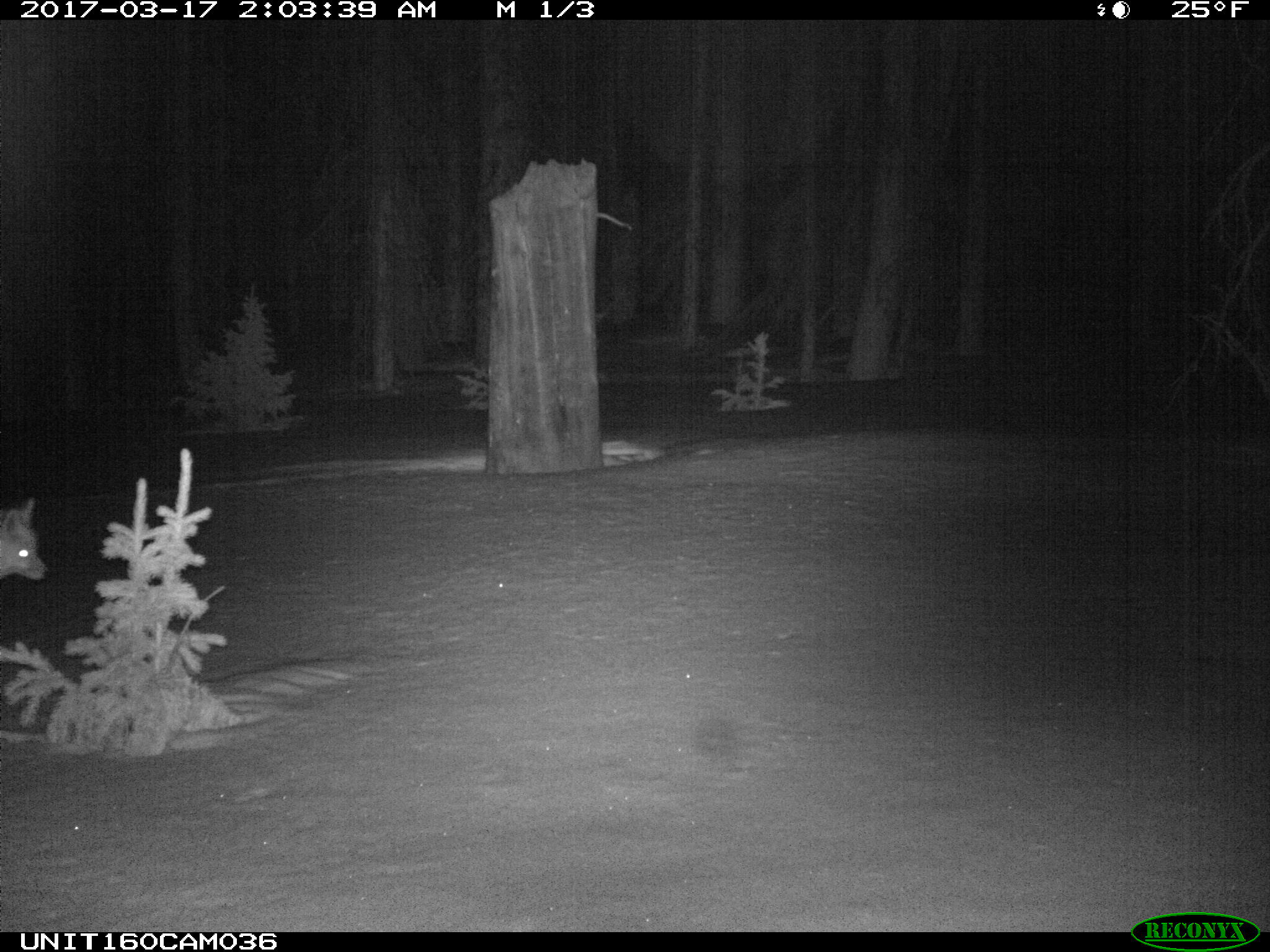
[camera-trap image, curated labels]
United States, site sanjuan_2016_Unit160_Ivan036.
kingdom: Animalia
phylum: Chordata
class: Mammalia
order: Carnivora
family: Canidae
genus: Vulpes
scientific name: Vulpes vulpes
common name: red fox